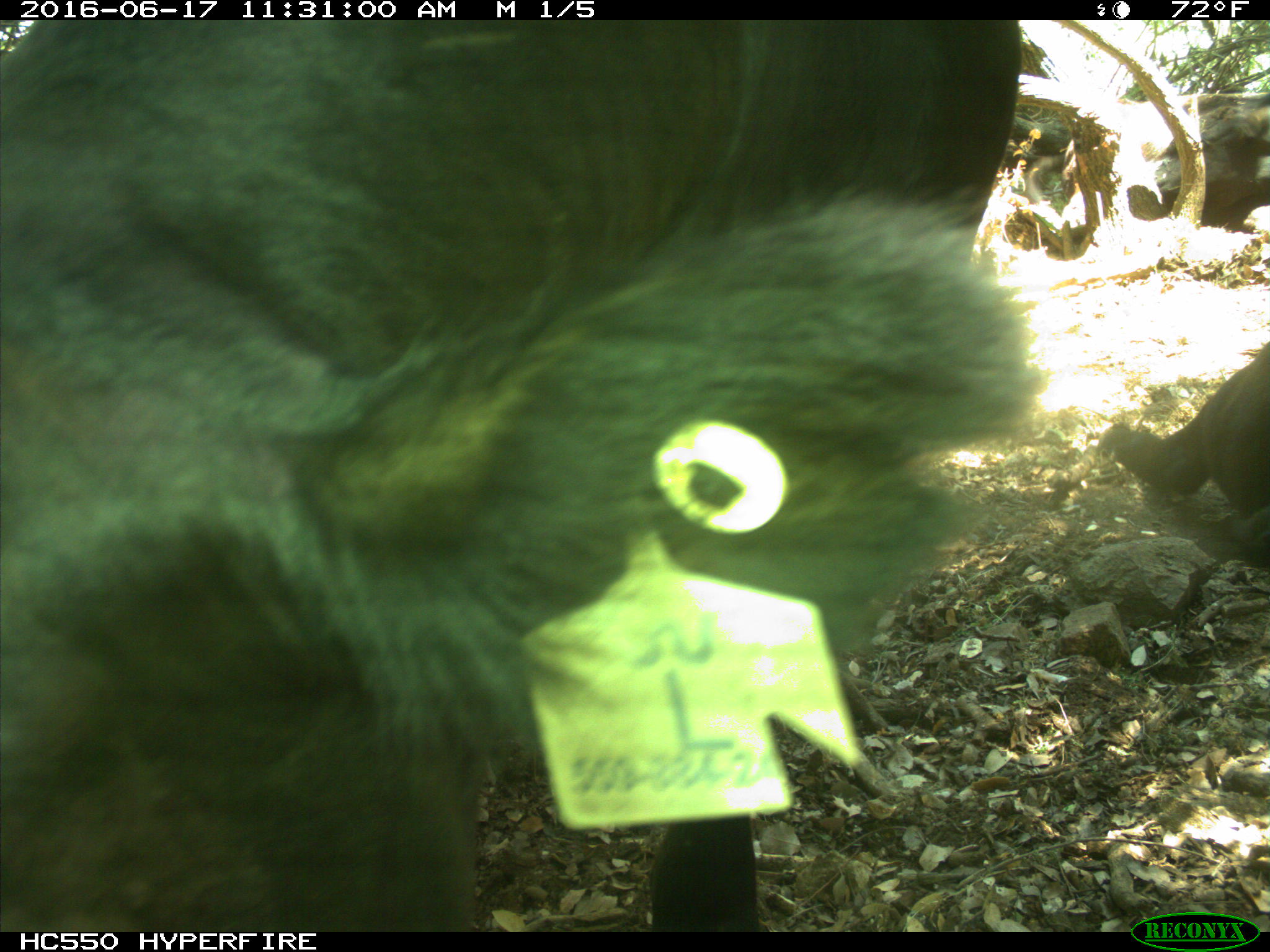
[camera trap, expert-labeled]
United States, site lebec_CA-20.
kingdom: Animalia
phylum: Chordata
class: Mammalia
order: Artiodactyla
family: Bovidae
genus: Bos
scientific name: Bos taurus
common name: domestic cow